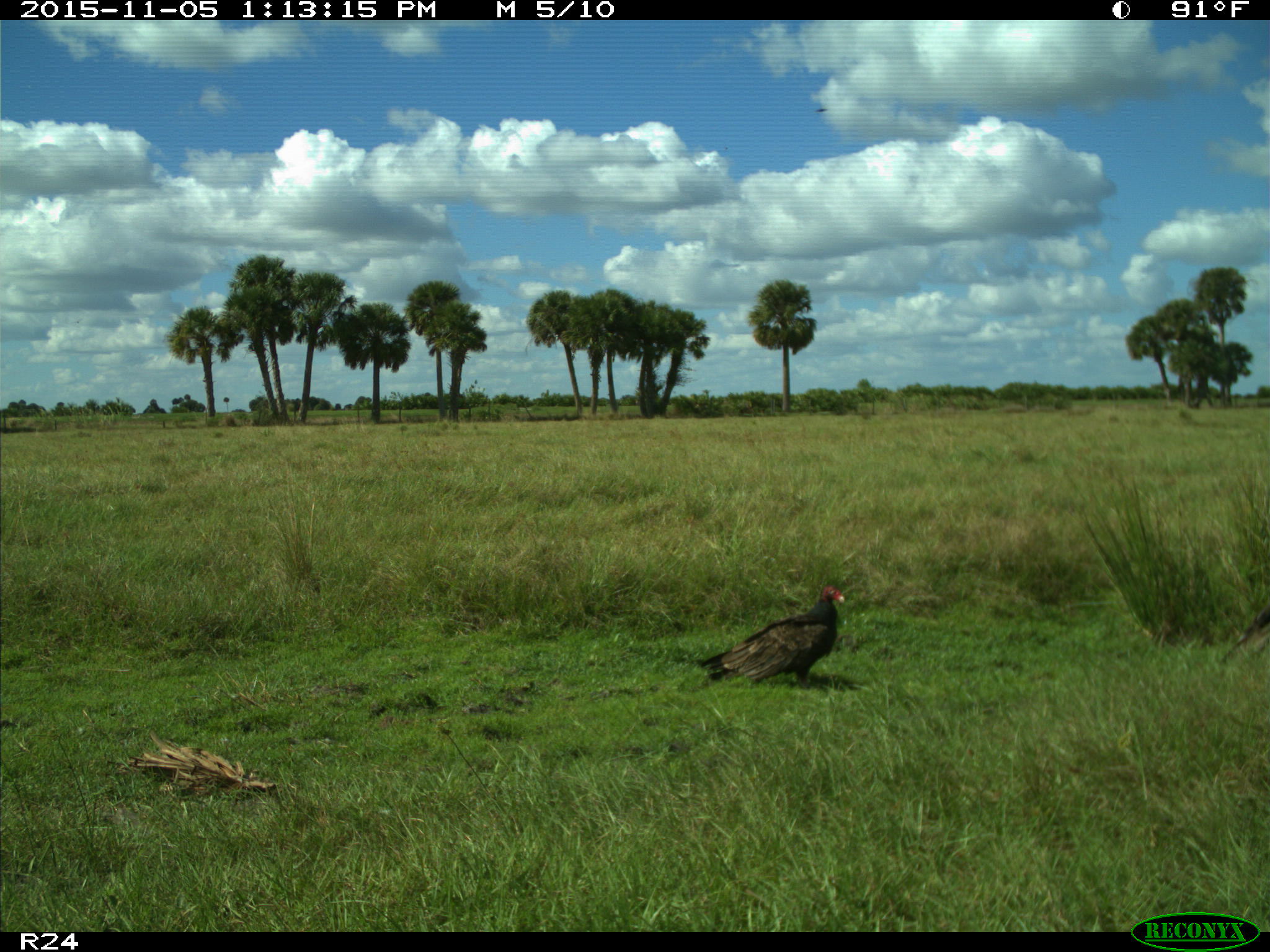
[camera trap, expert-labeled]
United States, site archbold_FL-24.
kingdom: Animalia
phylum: Chordata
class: Aves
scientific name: Aves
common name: birds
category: unidentified bird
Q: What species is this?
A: Unidentified bird (birds) (Aves).